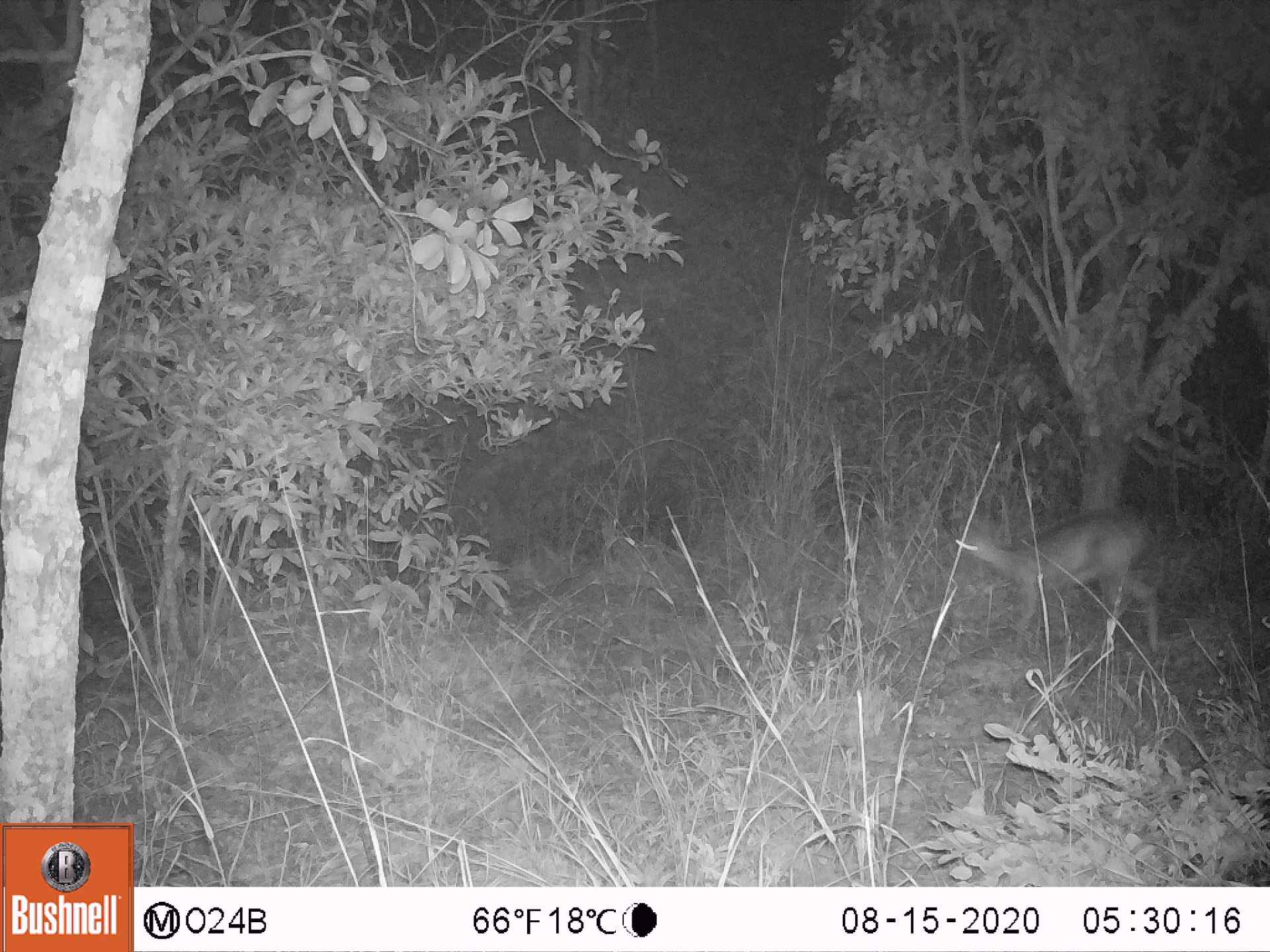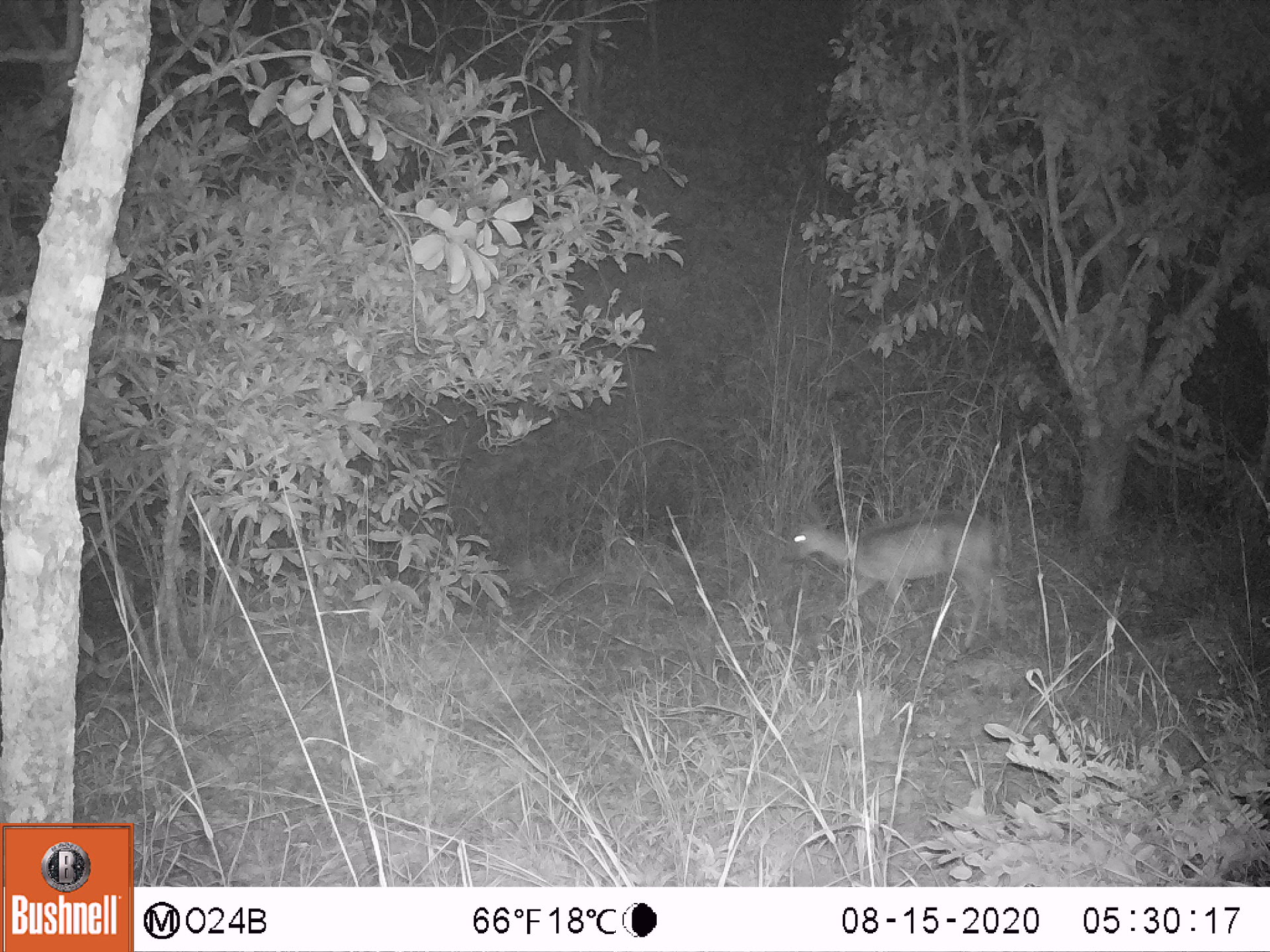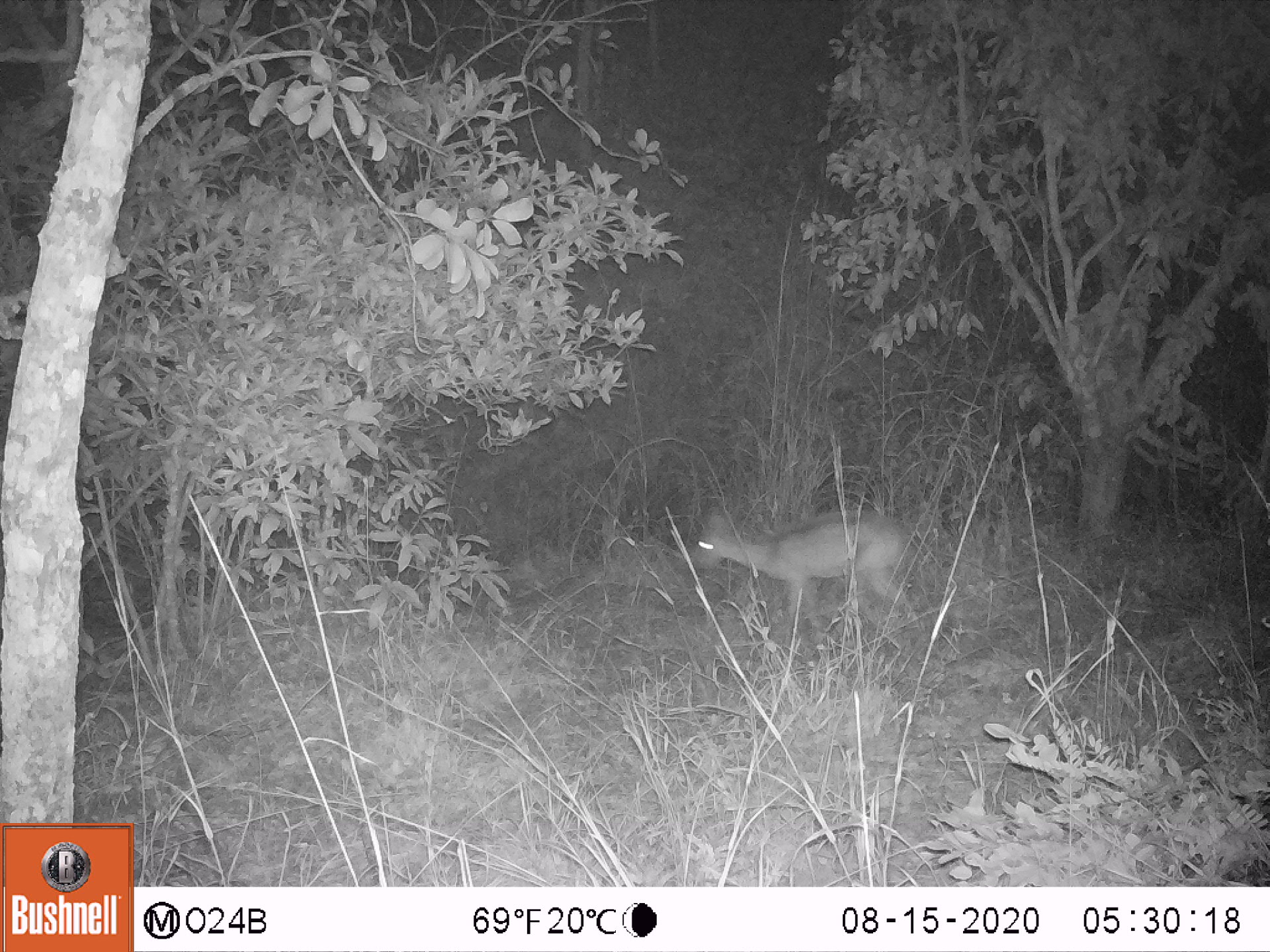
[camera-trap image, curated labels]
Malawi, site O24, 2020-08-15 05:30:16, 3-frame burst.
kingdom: Animalia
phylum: Chordata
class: Mammalia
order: Artiodactyla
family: Bovidae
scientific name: Antilopinae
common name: small antelope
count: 1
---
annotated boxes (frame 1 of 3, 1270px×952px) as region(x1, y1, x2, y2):
small antelope: region(938, 490, 1171, 682)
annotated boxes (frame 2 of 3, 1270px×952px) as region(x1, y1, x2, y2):
small antelope: region(774, 497, 1016, 665)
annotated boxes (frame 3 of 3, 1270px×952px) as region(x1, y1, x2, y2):
small antelope: region(673, 498, 935, 661)